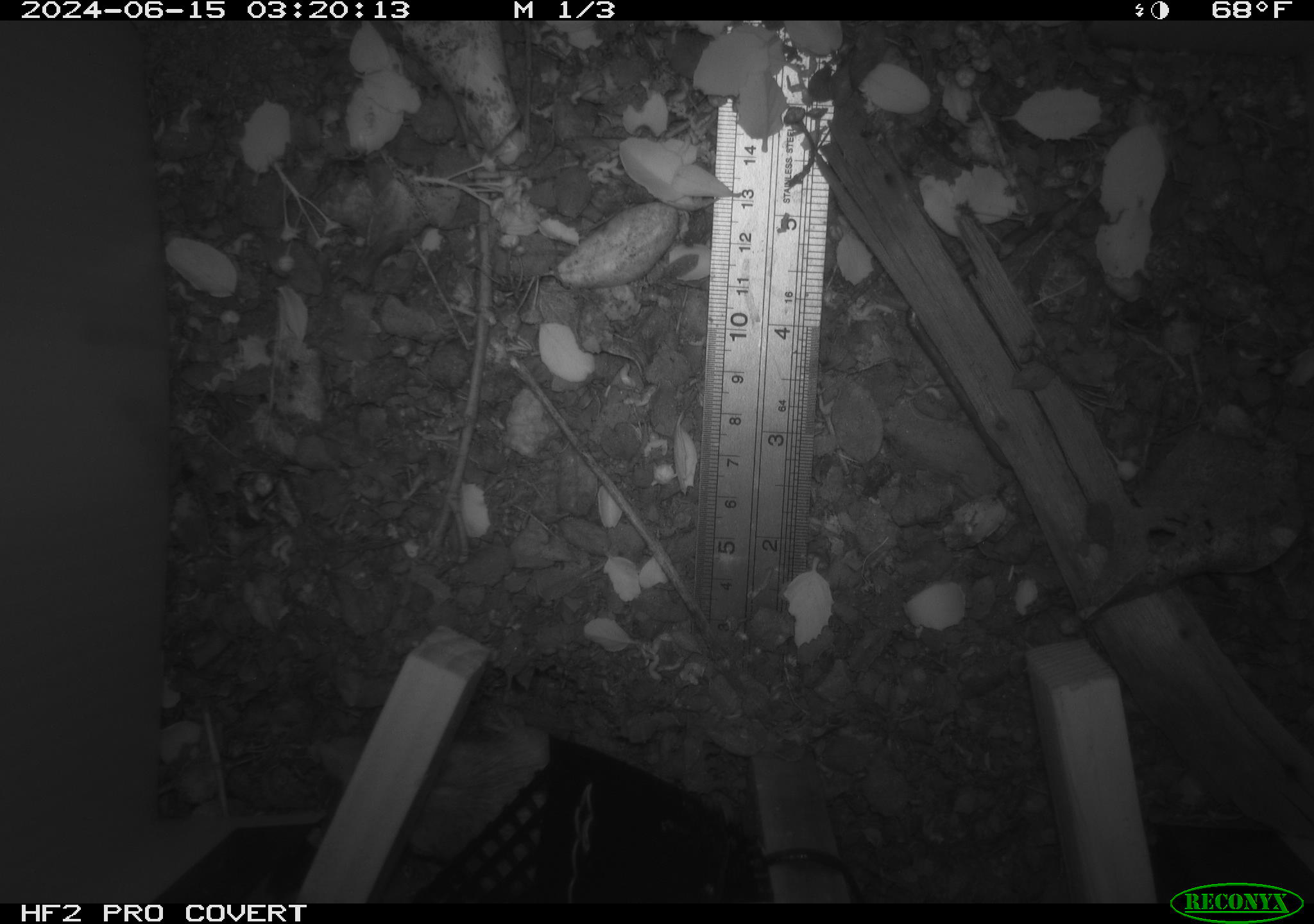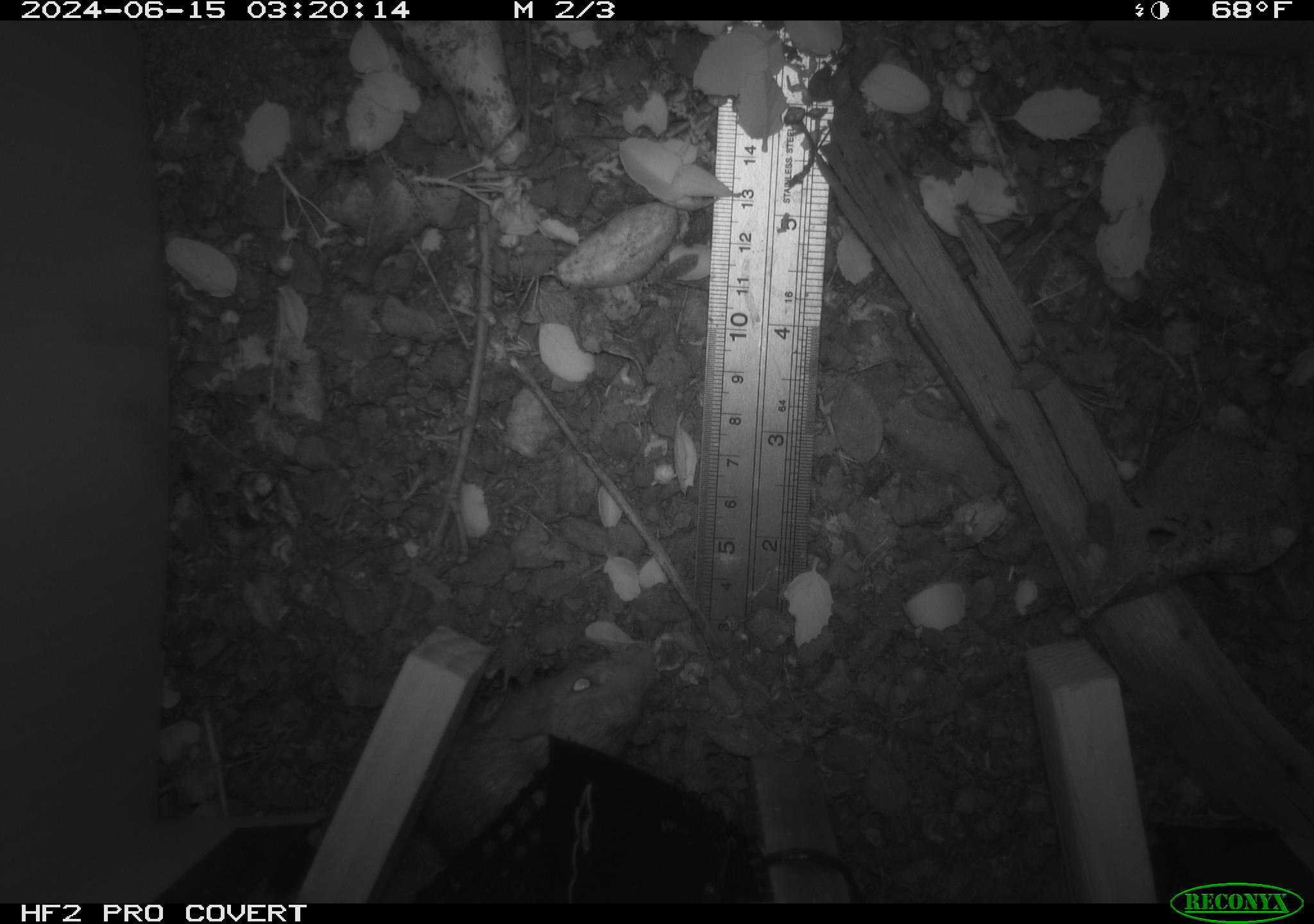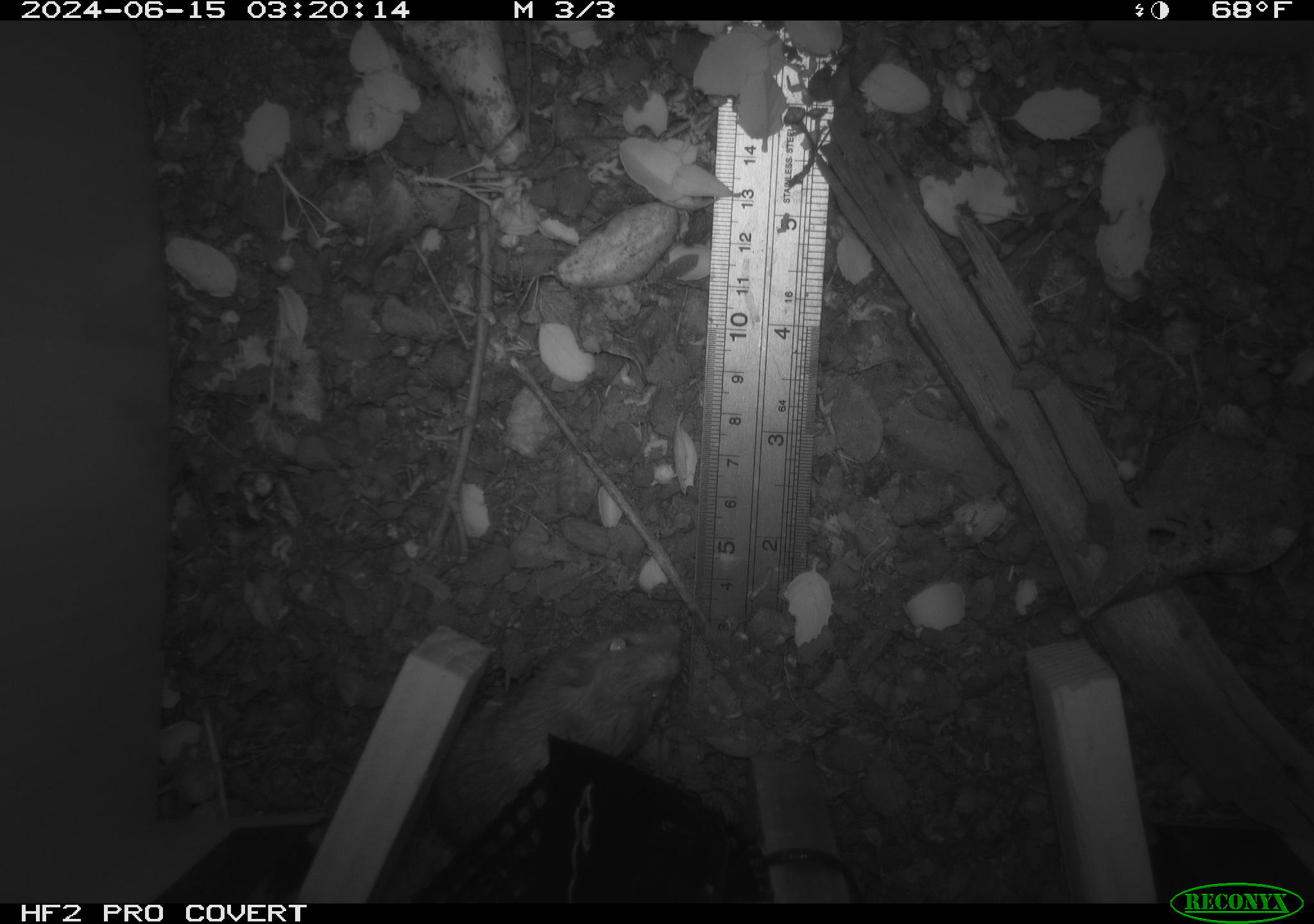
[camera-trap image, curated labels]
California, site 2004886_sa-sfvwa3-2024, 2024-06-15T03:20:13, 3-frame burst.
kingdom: Animalia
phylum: Chordata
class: Mammalia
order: Rodentia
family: Heteromyidae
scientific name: Heteromyidae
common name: kangaroo rats and pocket mice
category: heteromyidae family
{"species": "heteromyidae family (kangaroo rats and pocket mice) (Heteromyidae)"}